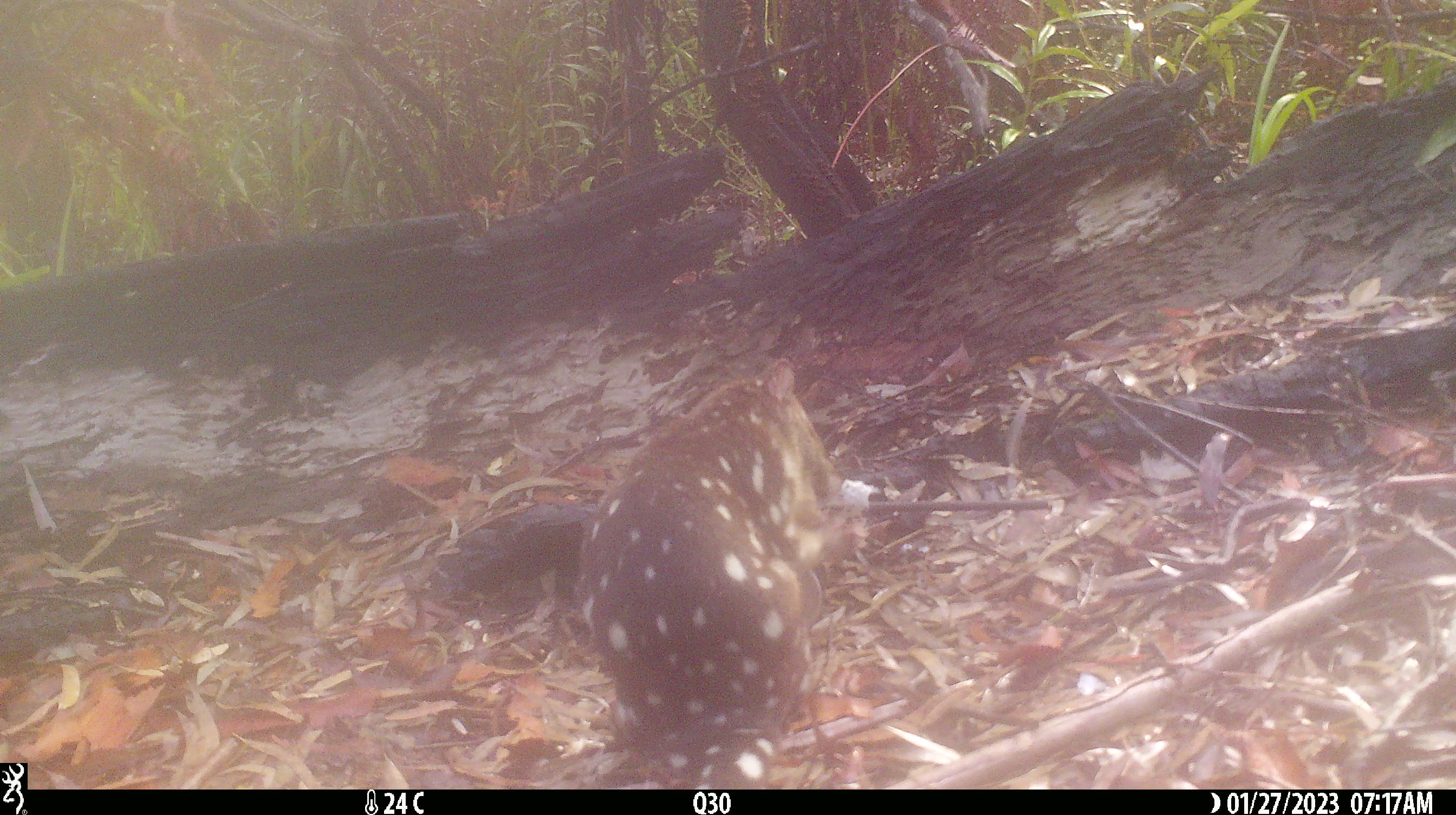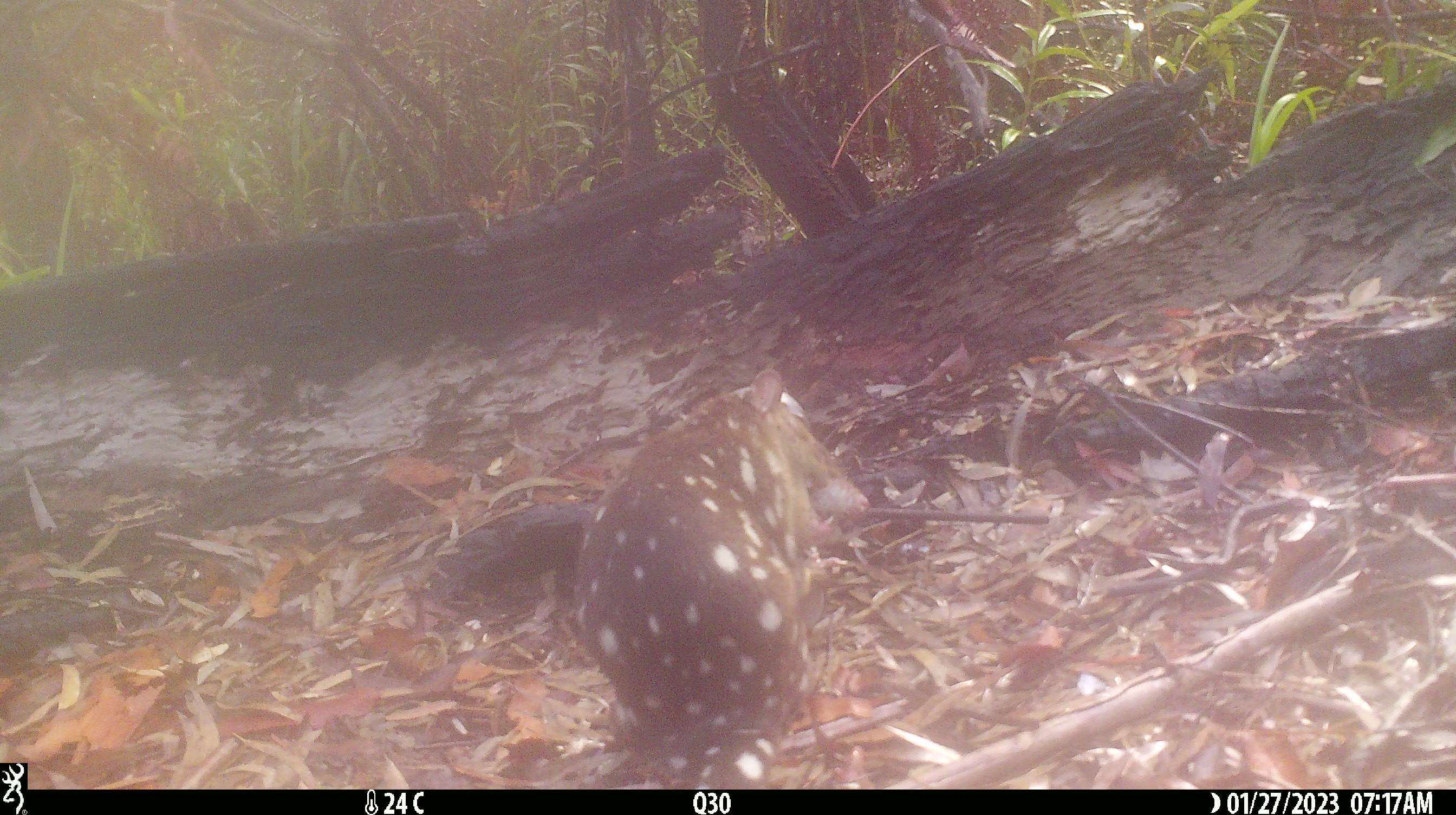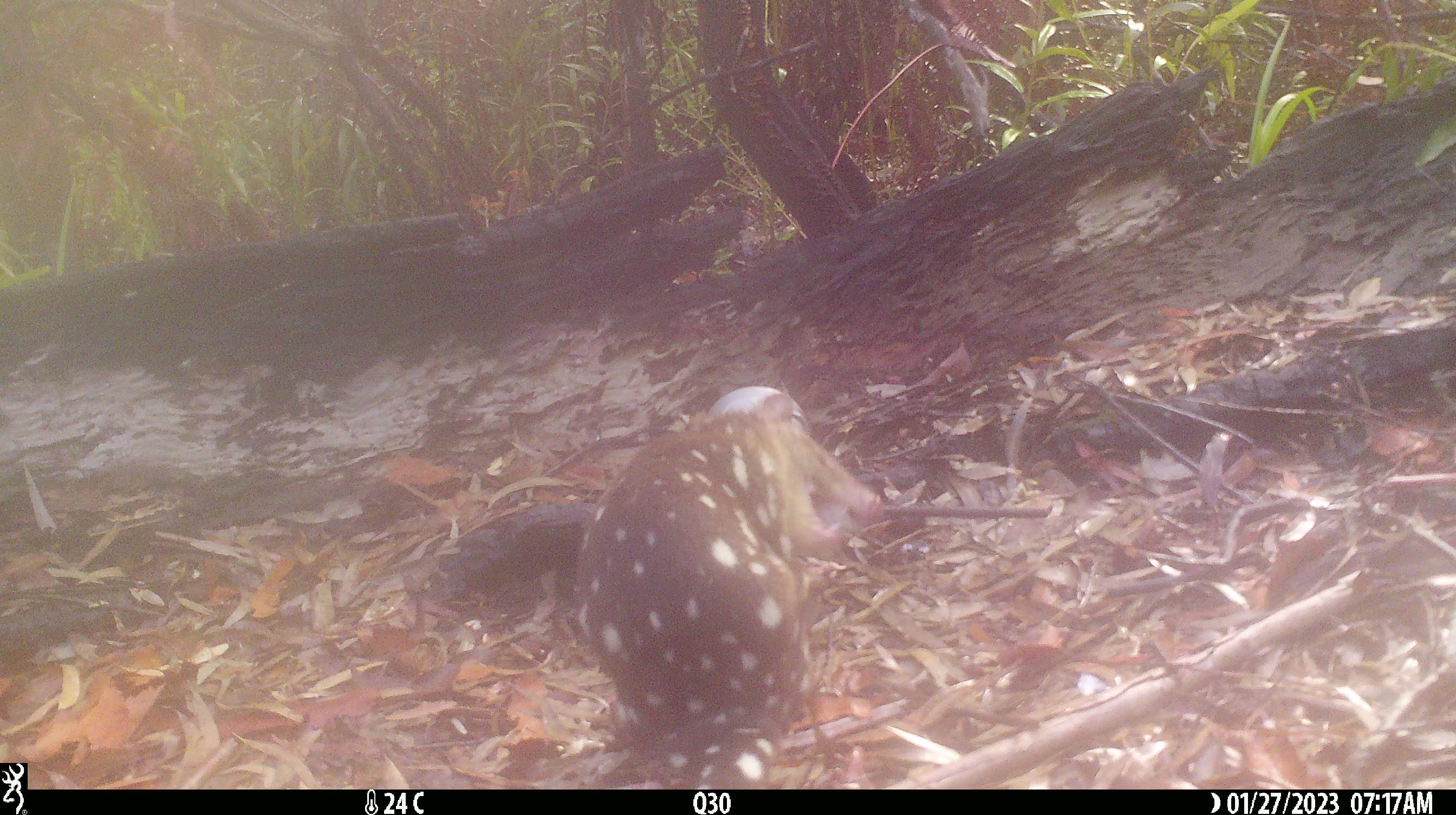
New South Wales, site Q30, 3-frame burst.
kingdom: Animalia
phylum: Chordata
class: Mammalia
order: Dasyuromorphia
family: Dasyuridae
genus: Dasyurus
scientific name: Dasyurus maculatus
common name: spotted-tailed quoll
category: quoll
Quoll (spotted-tailed quoll) (Dasyurus maculatus).